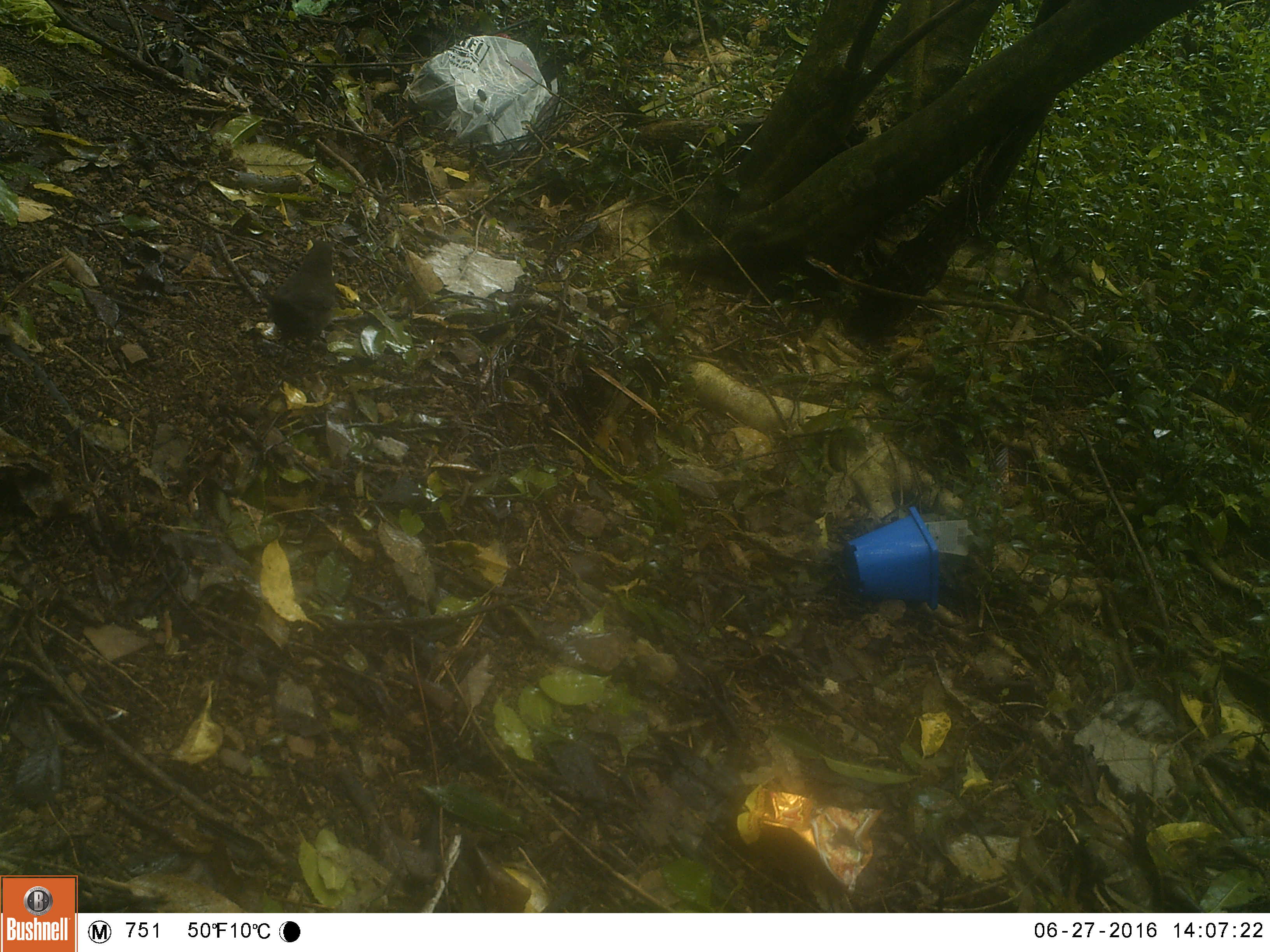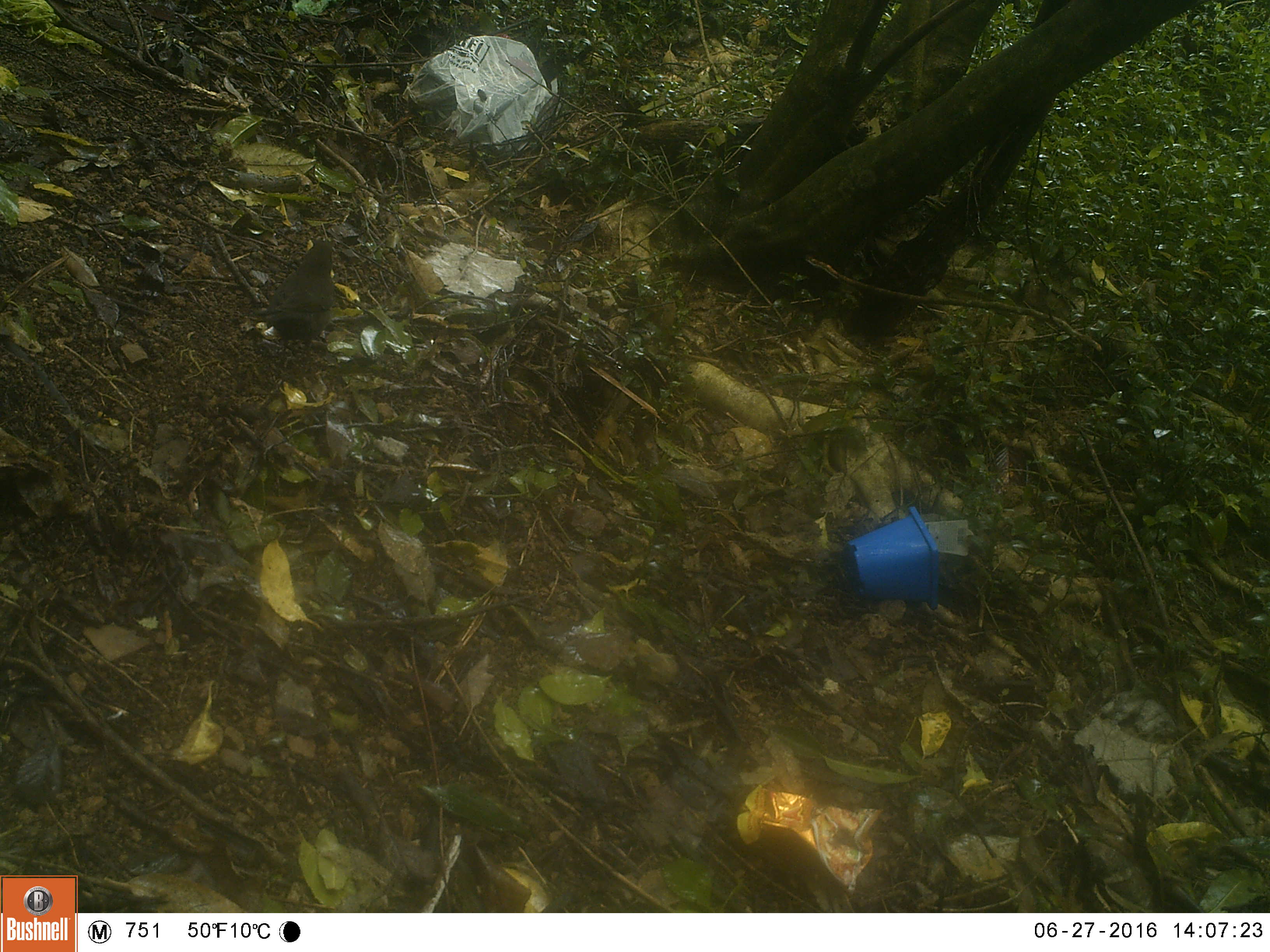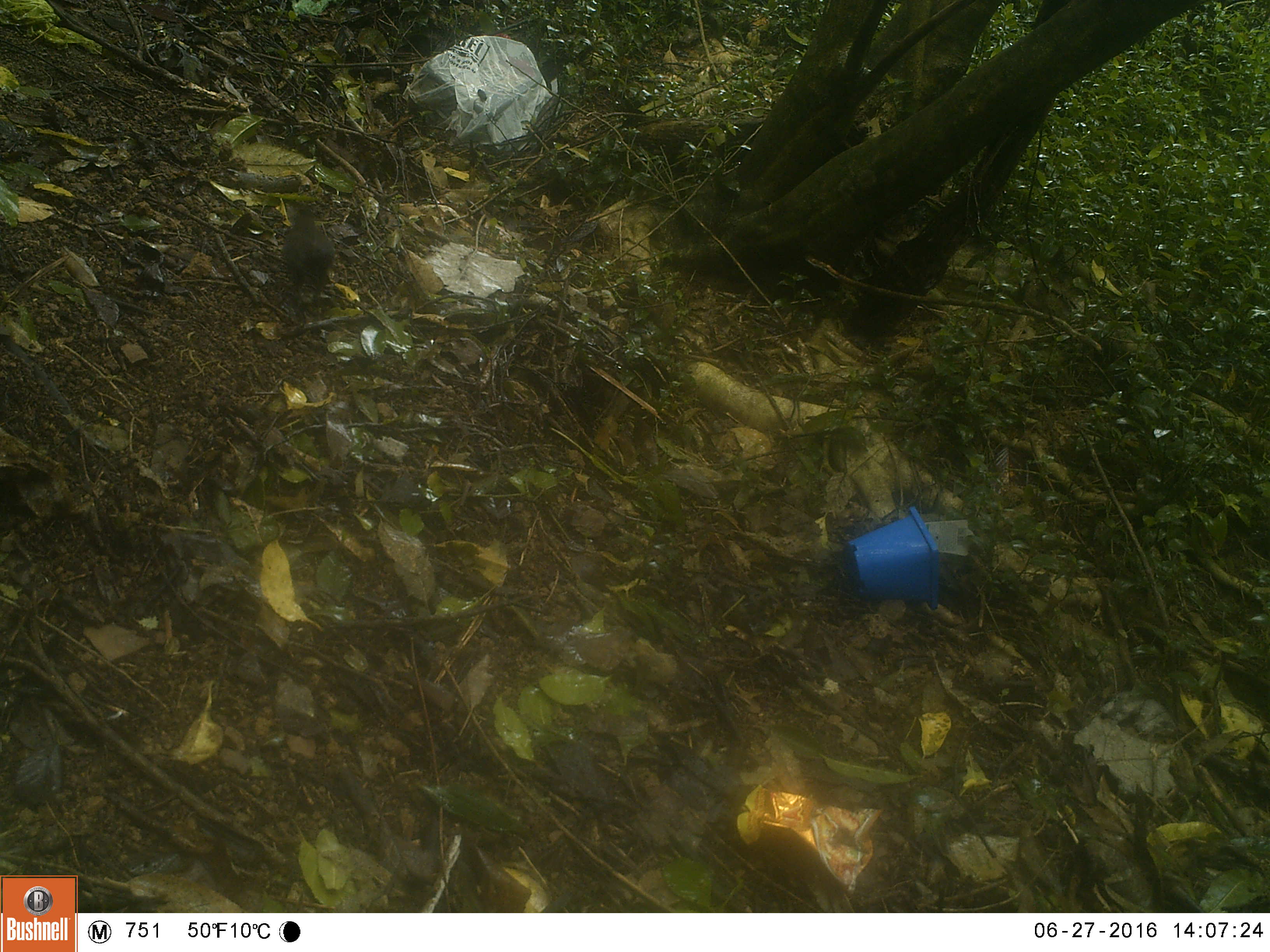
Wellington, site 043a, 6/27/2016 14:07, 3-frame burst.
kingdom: Animalia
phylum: Chordata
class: Aves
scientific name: Aves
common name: bird